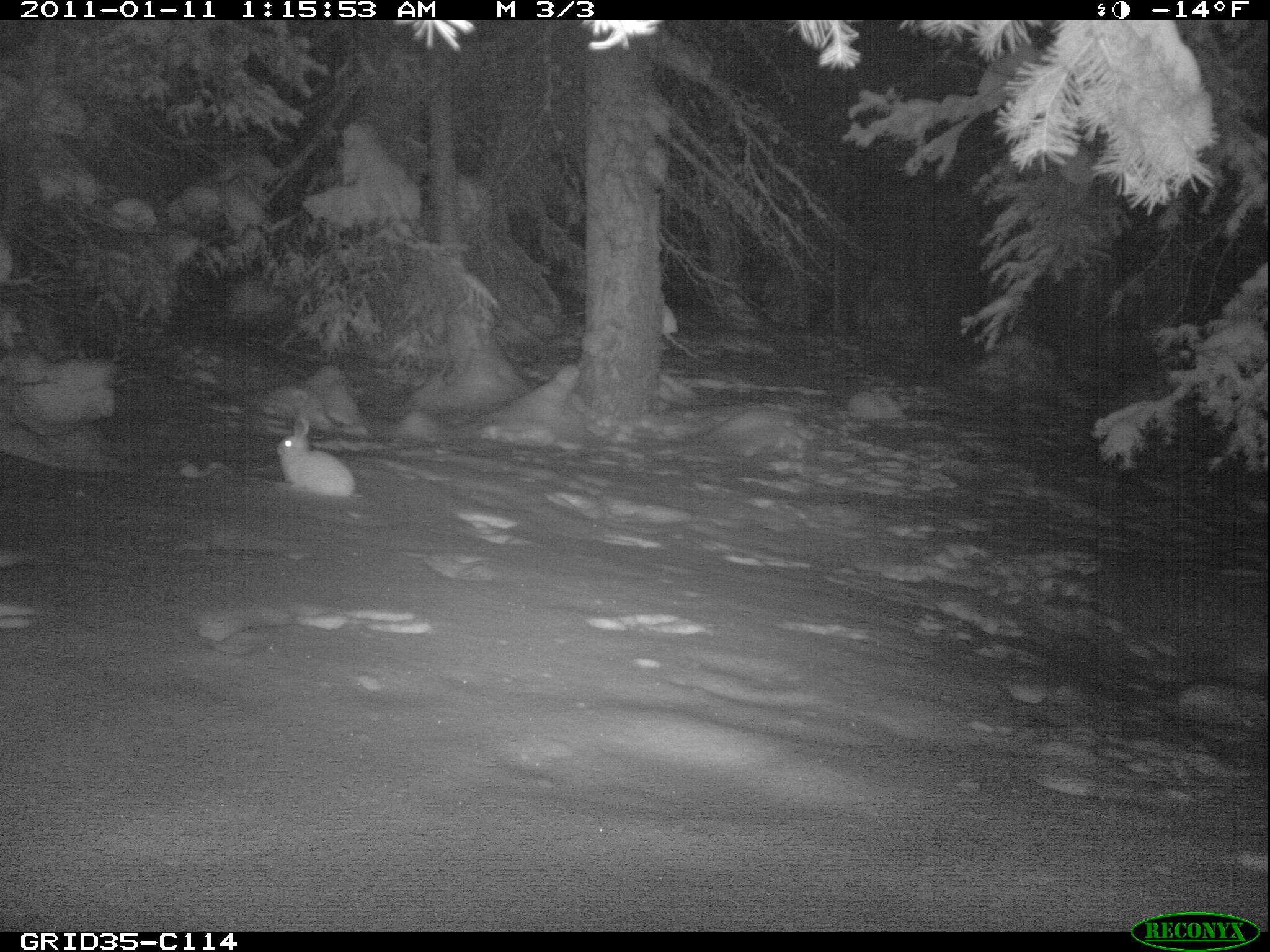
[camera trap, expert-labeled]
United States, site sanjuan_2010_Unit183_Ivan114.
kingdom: Animalia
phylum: Chordata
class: Mammalia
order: Lagomorpha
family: Leporidae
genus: Lepus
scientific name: Lepus americanus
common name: snowshoe hare